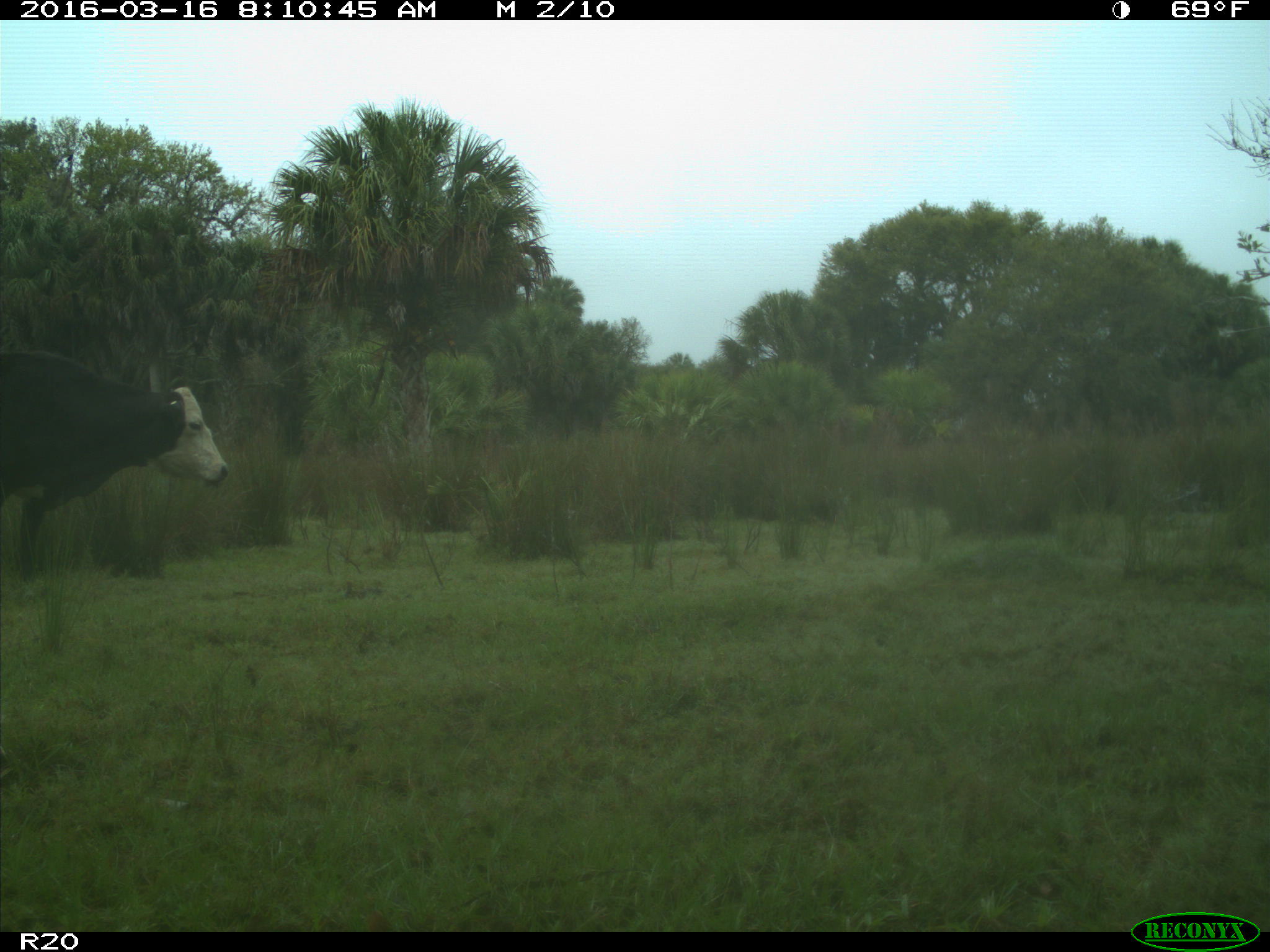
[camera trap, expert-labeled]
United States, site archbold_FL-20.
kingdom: Animalia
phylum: Chordata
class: Mammalia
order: Artiodactyla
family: Bovidae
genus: Bos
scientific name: Bos taurus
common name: domestic cow